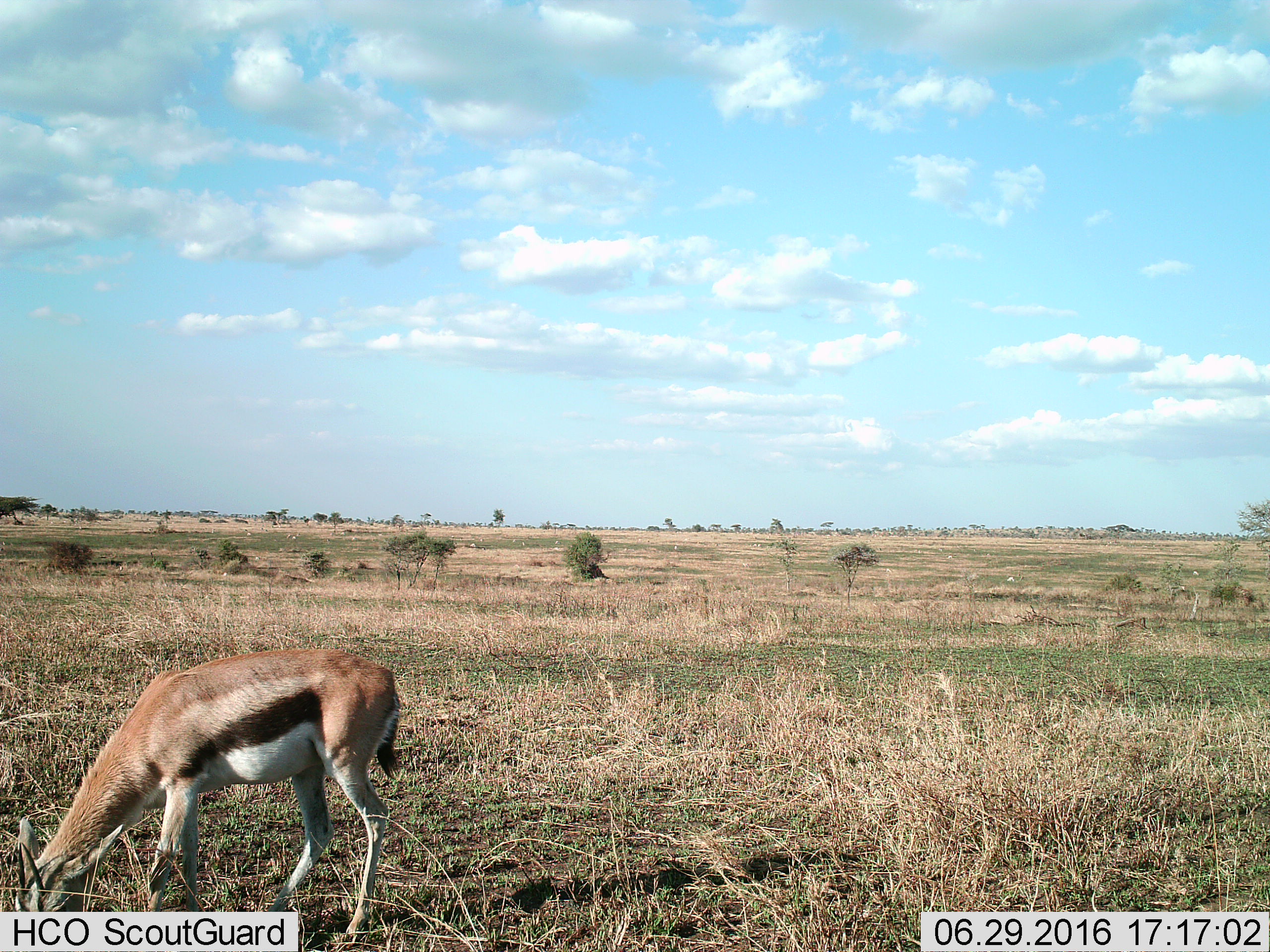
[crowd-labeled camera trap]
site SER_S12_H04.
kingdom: Animalia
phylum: Chordata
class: Mammalia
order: Artiodactyla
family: Bovidae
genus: Eudorcas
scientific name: Eudorcas thomsonii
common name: thomson's gazelle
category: gazellethomsons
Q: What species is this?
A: Gazellethomsons (thomson's gazelle) (Eudorcas thomsonii).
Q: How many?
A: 1.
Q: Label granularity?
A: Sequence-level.